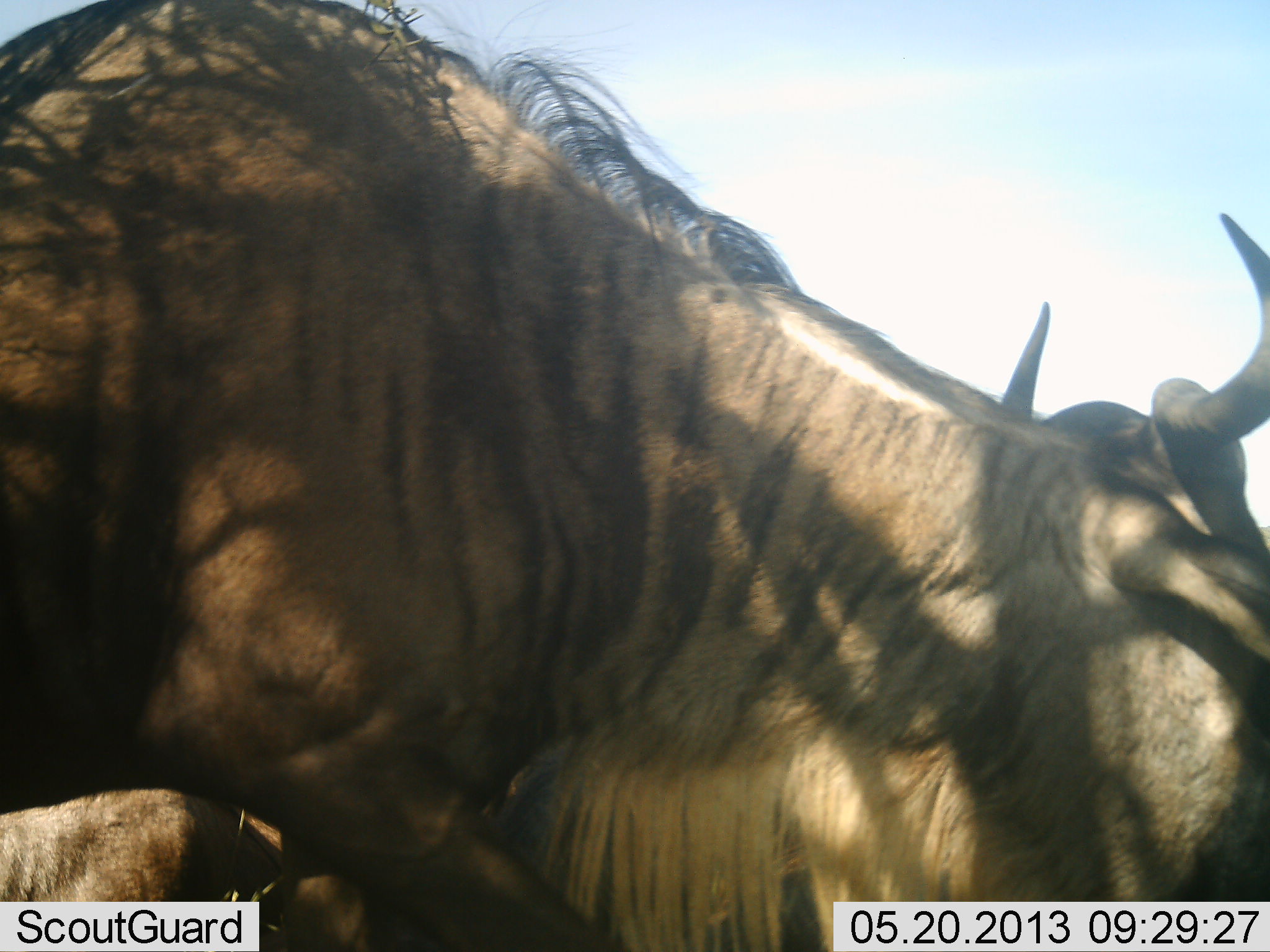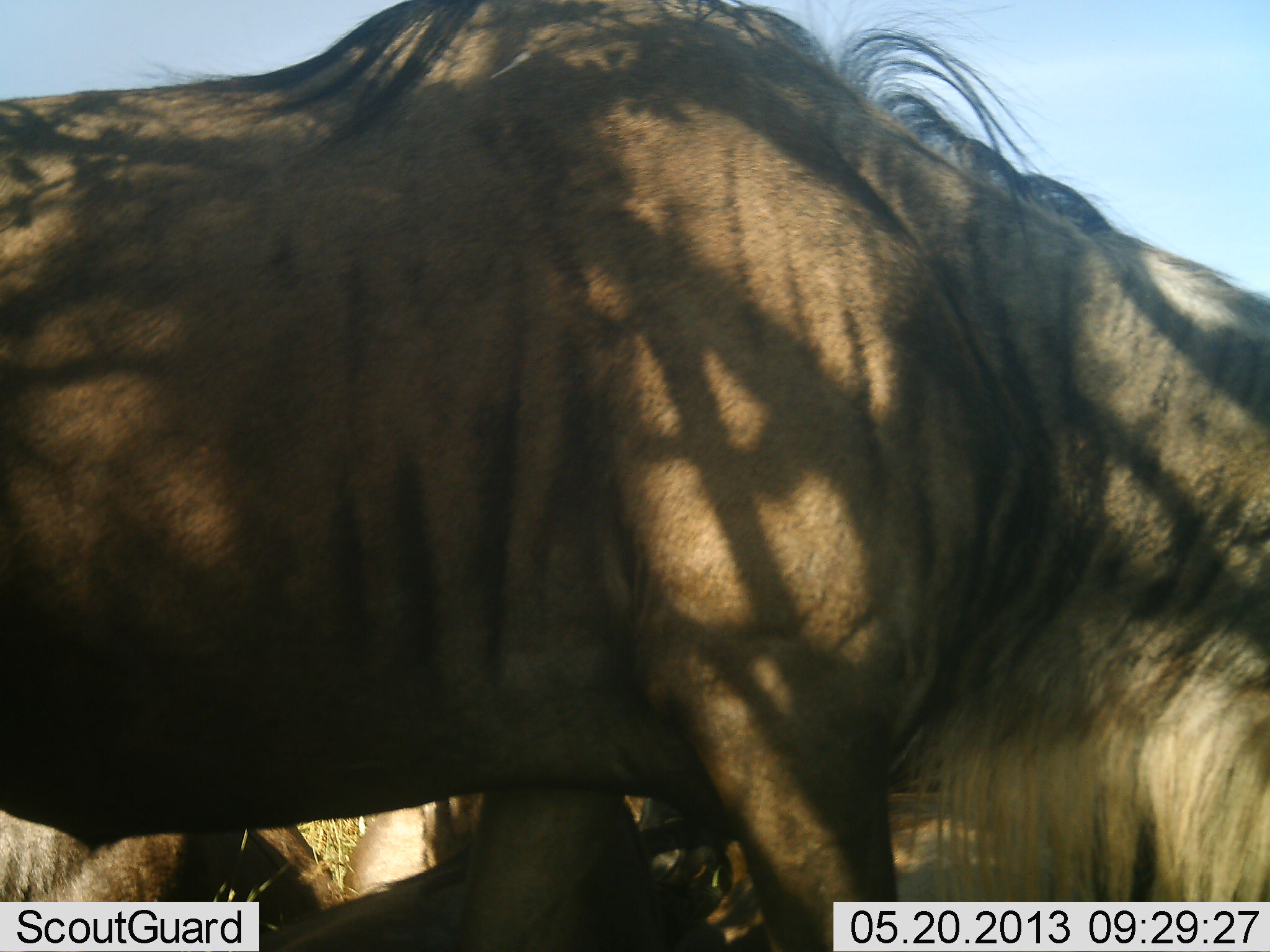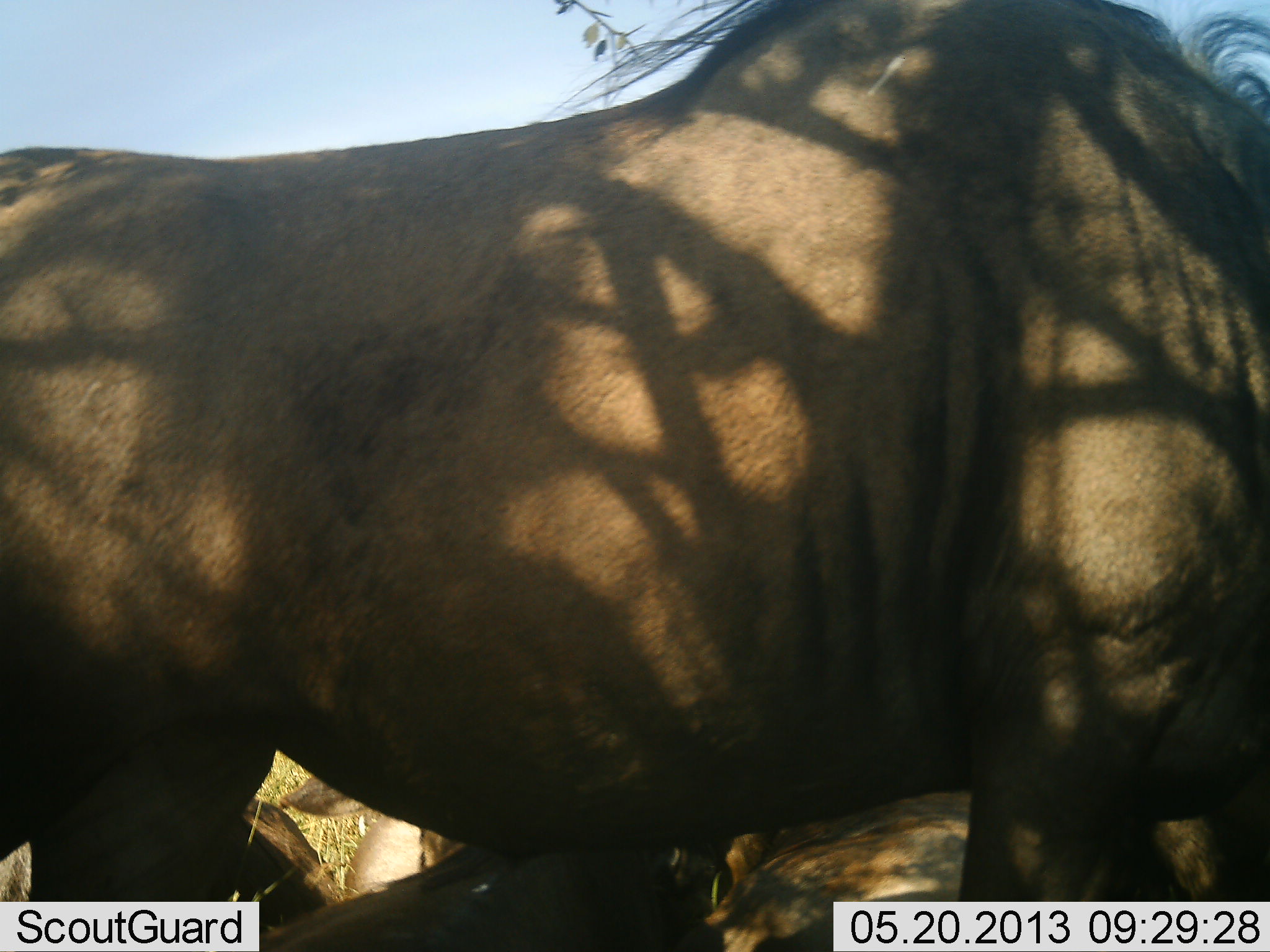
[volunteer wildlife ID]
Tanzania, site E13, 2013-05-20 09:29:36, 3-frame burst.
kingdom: Animalia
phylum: Chordata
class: Mammalia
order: Artiodactyla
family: Bovidae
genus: Connochaetes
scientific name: Connochaetes taurinus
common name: blue wildebeest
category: wildebeest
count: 3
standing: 38%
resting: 62%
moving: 62%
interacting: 10%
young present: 0%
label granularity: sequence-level